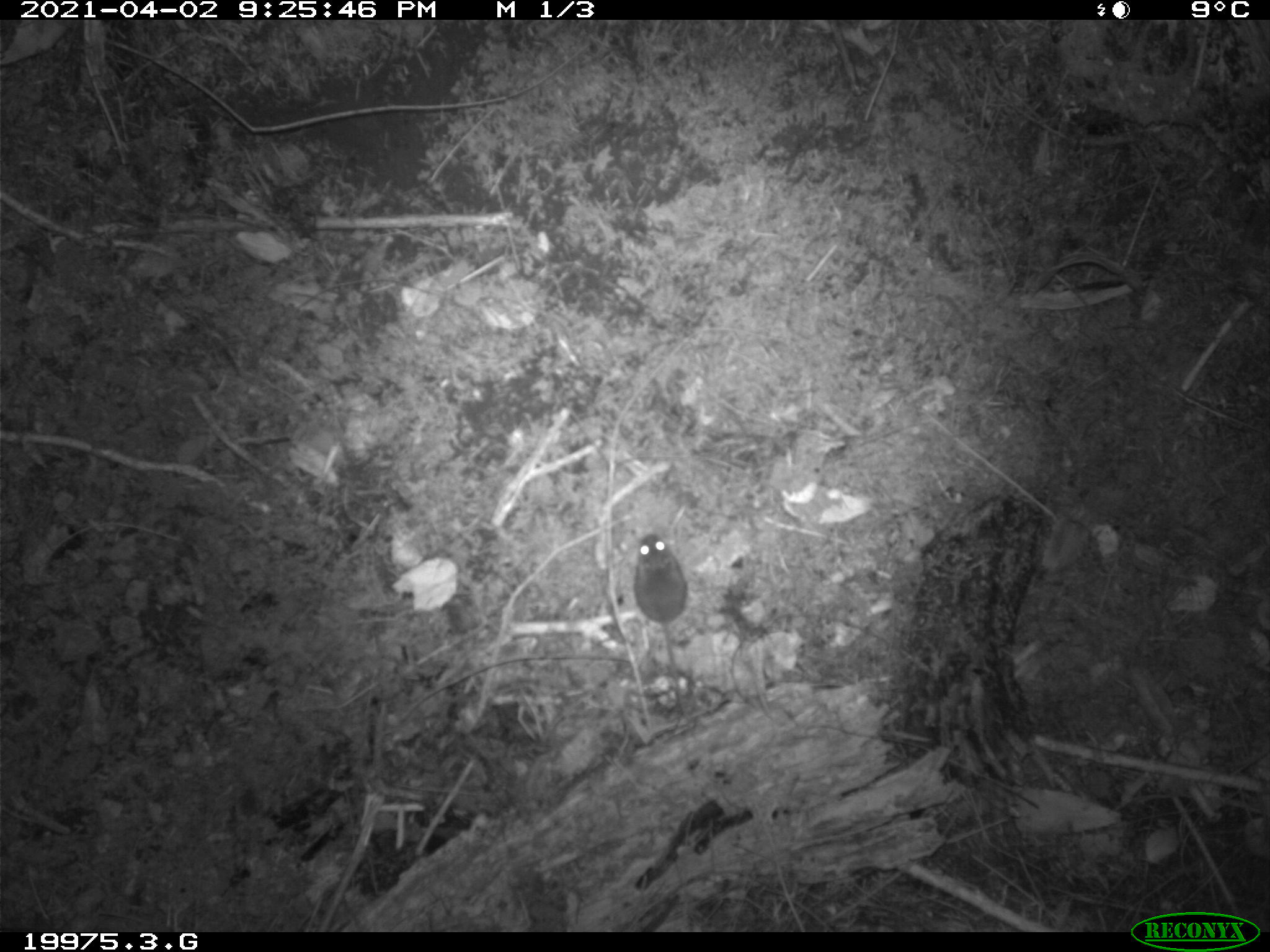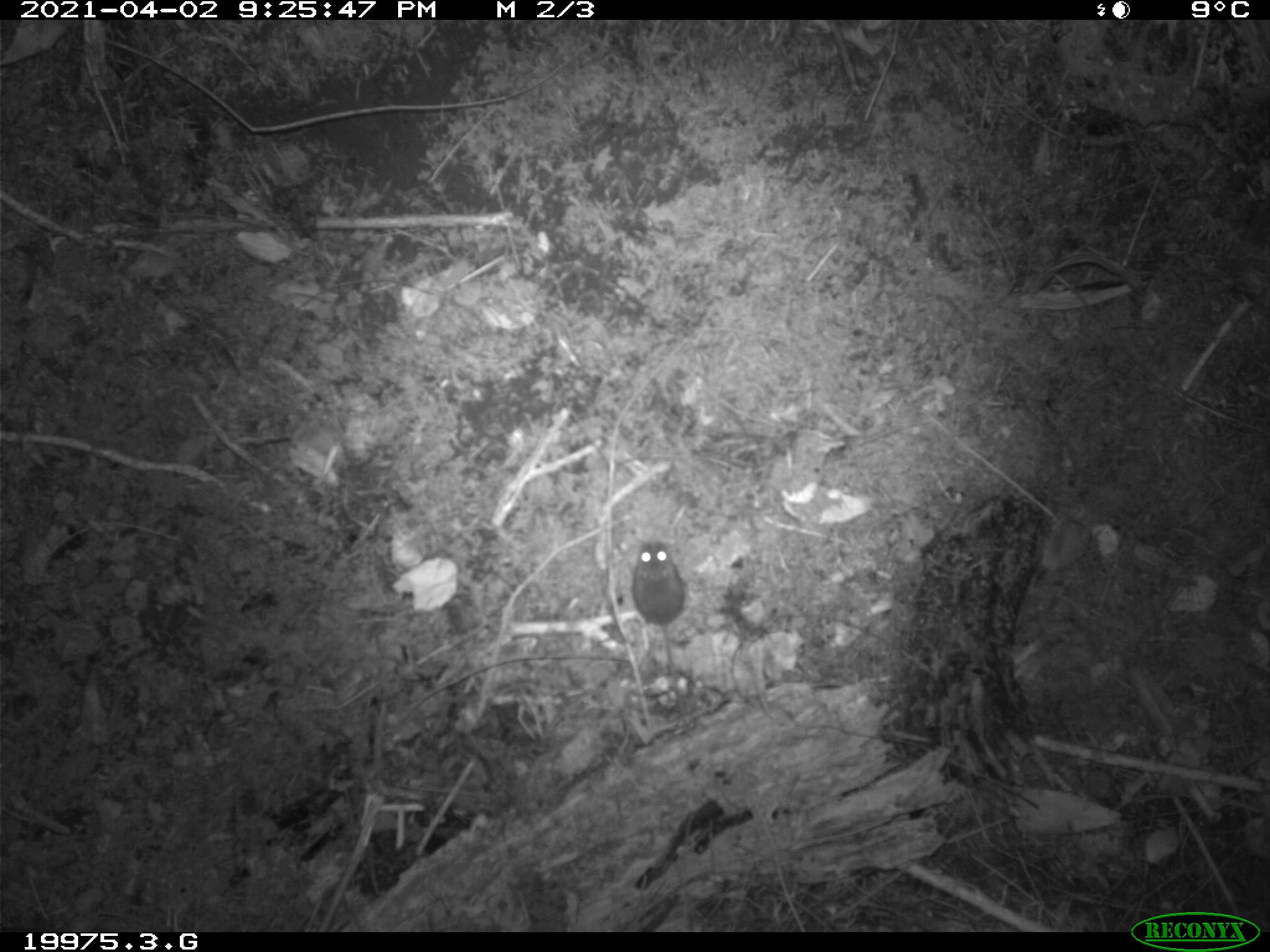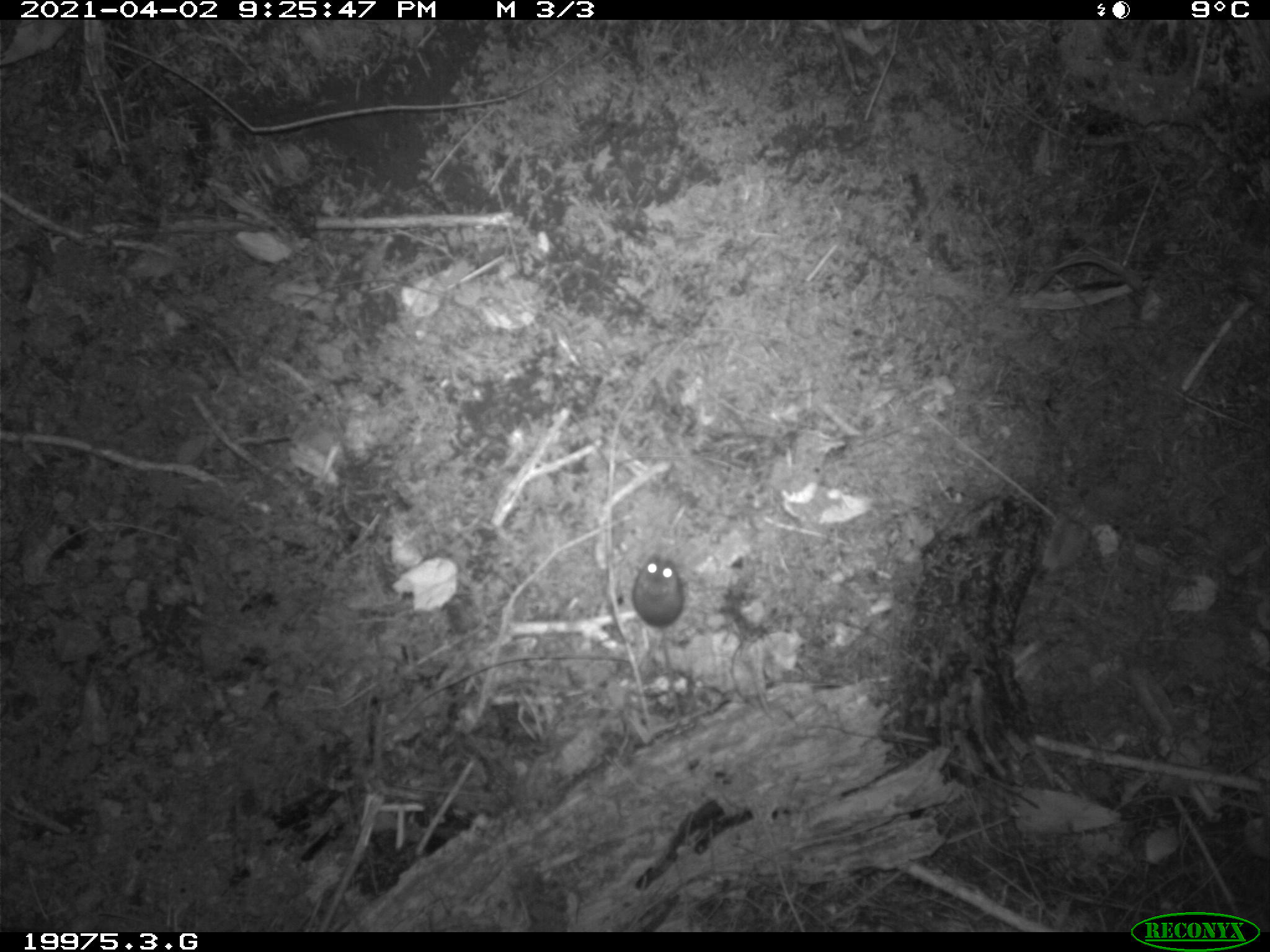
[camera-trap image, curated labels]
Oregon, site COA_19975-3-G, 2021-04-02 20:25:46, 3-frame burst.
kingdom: Animalia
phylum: Chordata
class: Mammalia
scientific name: Mammalia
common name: small mammal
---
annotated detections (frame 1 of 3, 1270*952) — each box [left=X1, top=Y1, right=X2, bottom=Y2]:
small mammal: [left=625, top=529, right=696, bottom=710]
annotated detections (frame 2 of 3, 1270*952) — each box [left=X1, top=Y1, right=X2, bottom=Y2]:
small mammal: [left=623, top=539, right=694, bottom=708]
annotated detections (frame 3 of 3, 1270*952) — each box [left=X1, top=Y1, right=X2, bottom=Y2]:
small mammal: [left=625, top=550, right=695, bottom=717]